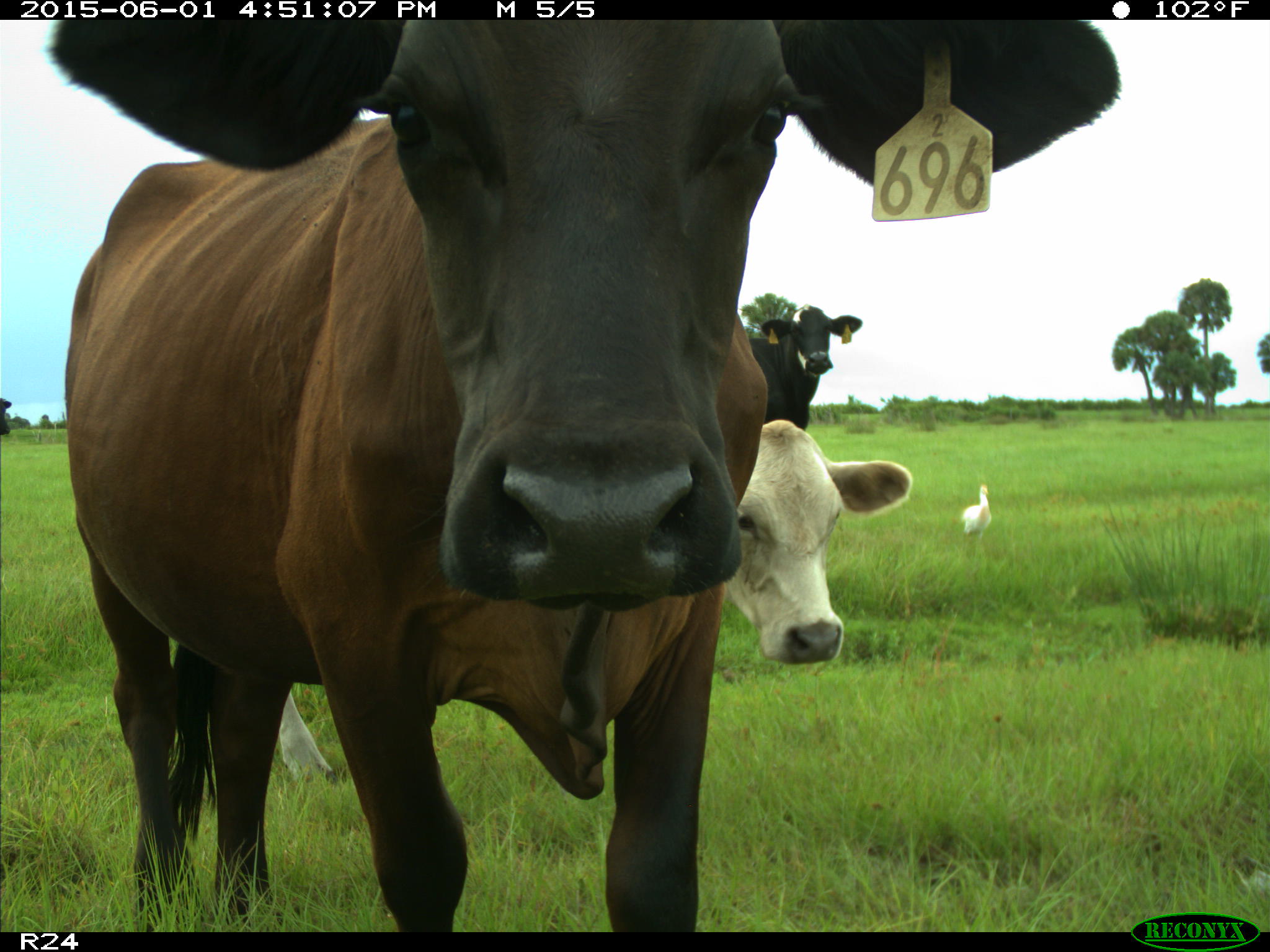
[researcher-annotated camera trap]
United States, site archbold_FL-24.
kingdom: Animalia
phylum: Chordata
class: Mammalia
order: Artiodactyla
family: Bovidae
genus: Bos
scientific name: Bos taurus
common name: domestic cow